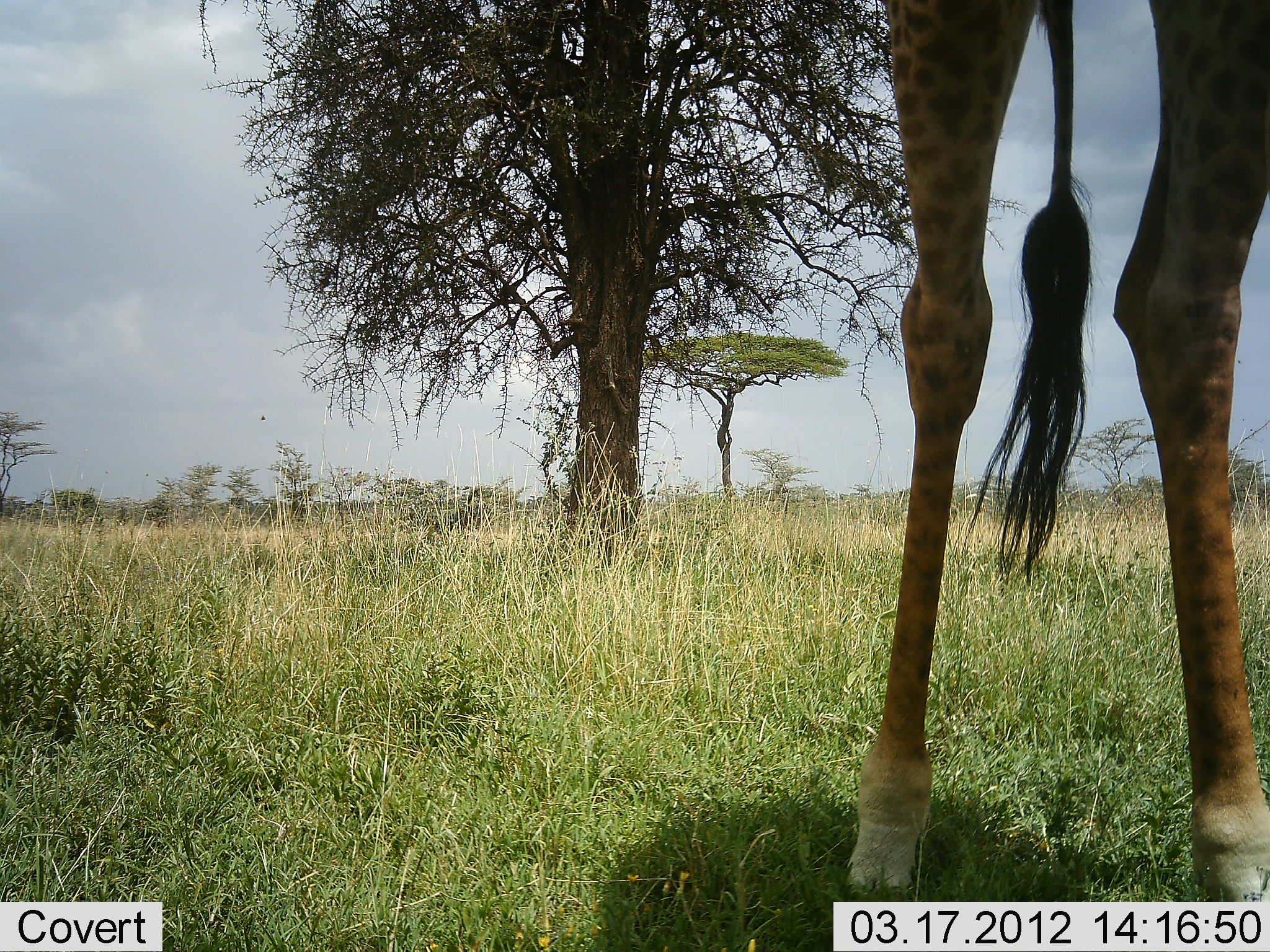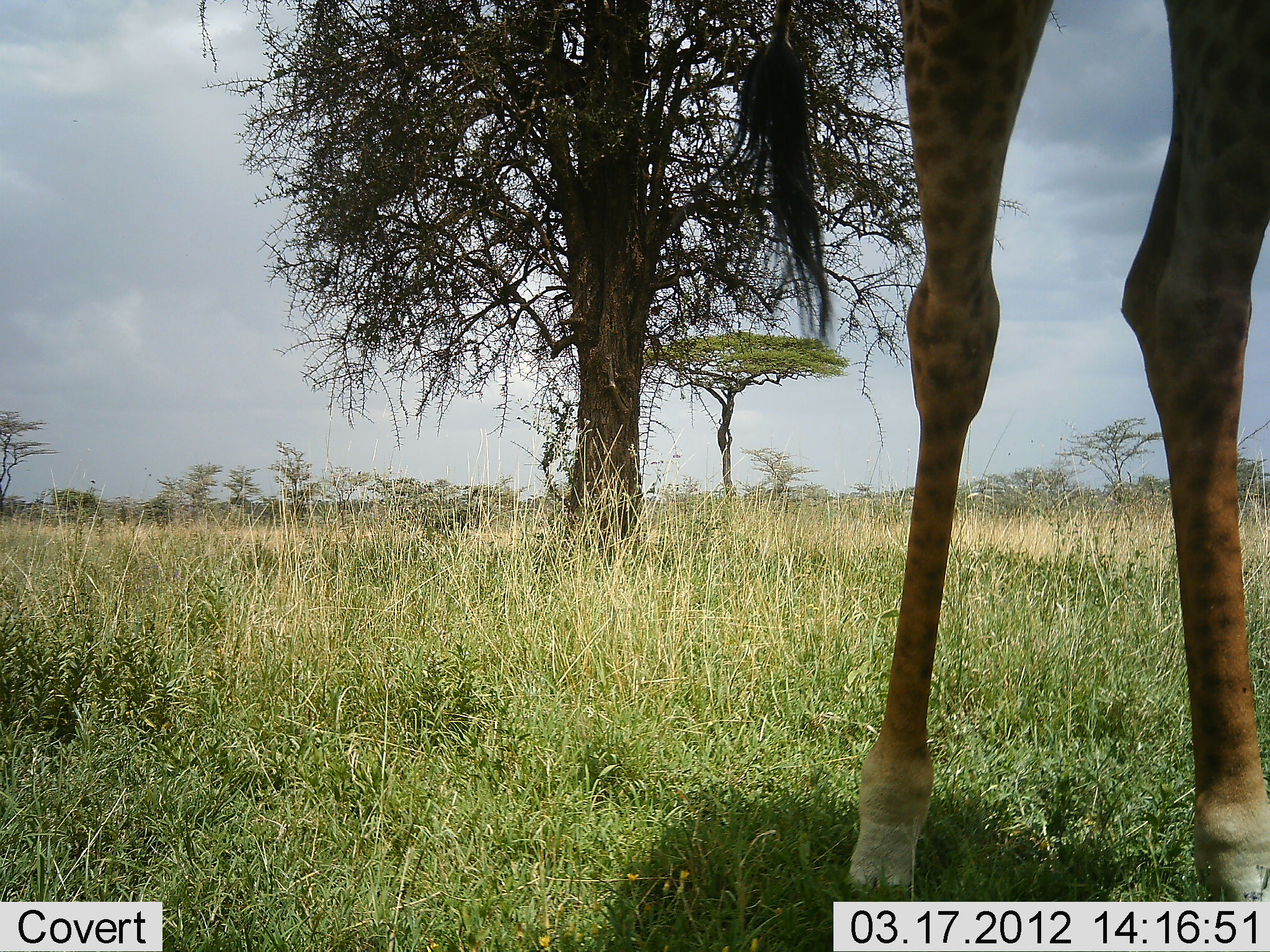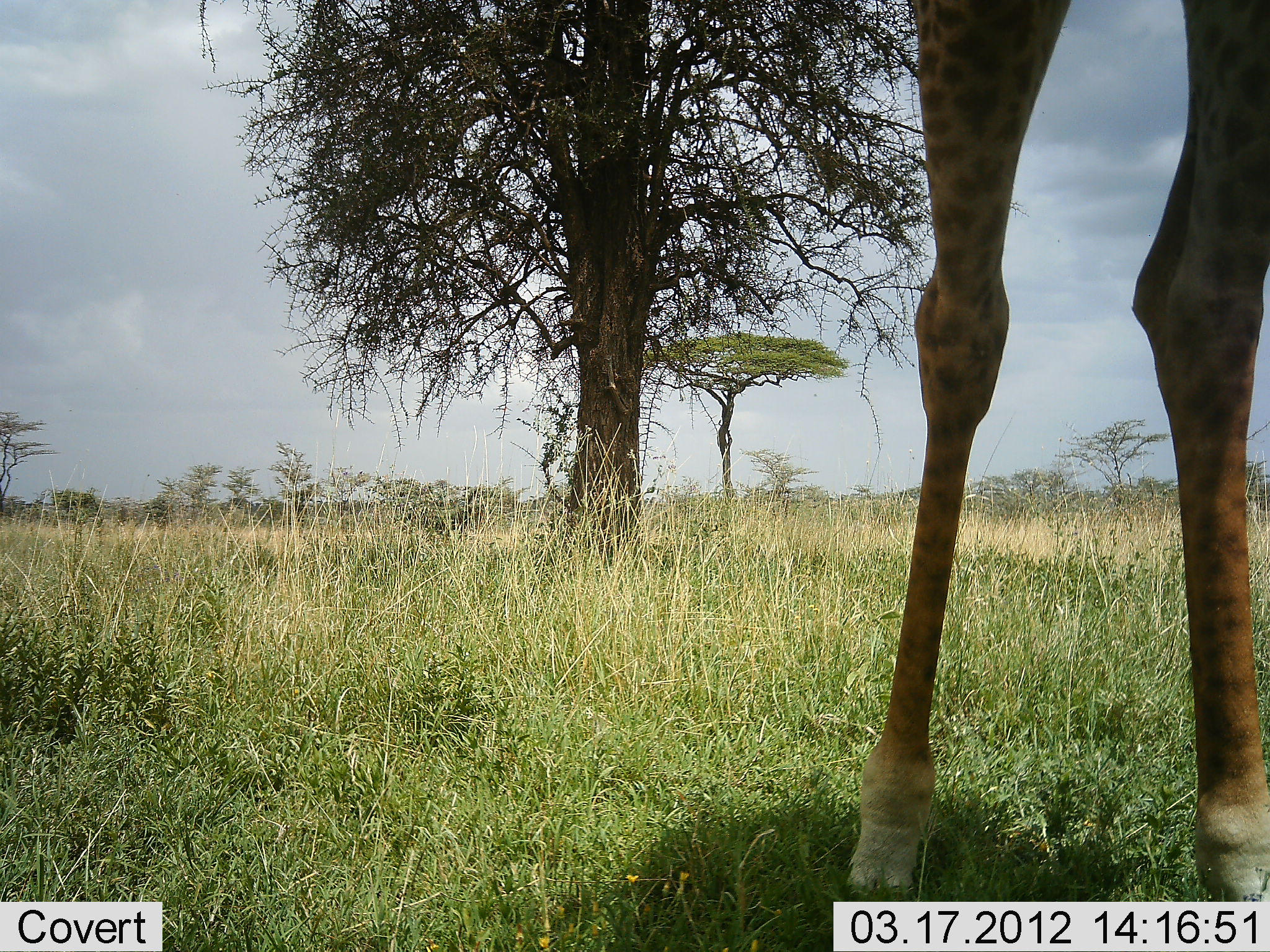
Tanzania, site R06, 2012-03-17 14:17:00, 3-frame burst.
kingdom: Animalia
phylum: Chordata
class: Mammalia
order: Artiodactyla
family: Giraffidae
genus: Giraffa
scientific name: Giraffa camelopardalis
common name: giraffe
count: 1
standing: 100%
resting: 0%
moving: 0%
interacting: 0%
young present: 0%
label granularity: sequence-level